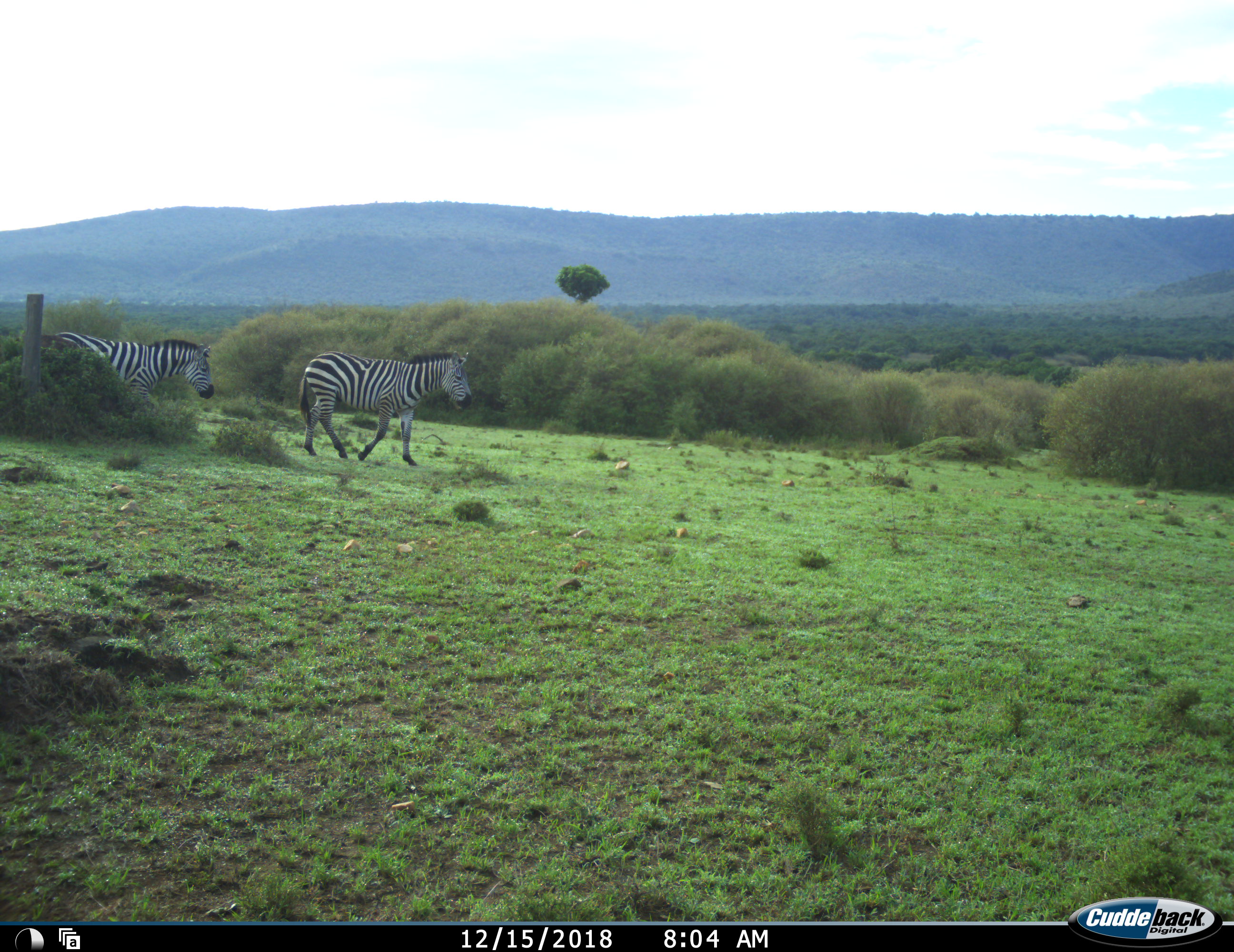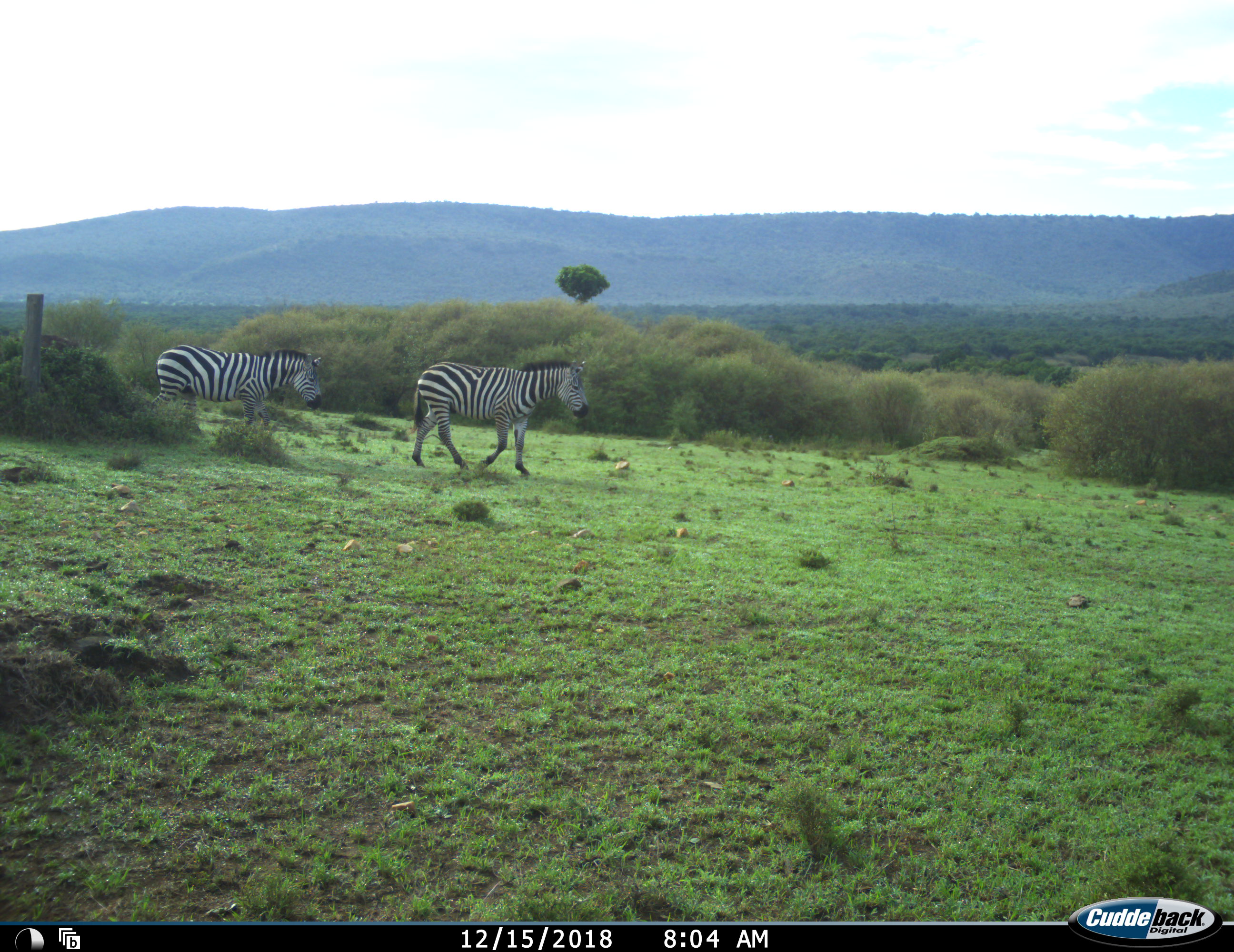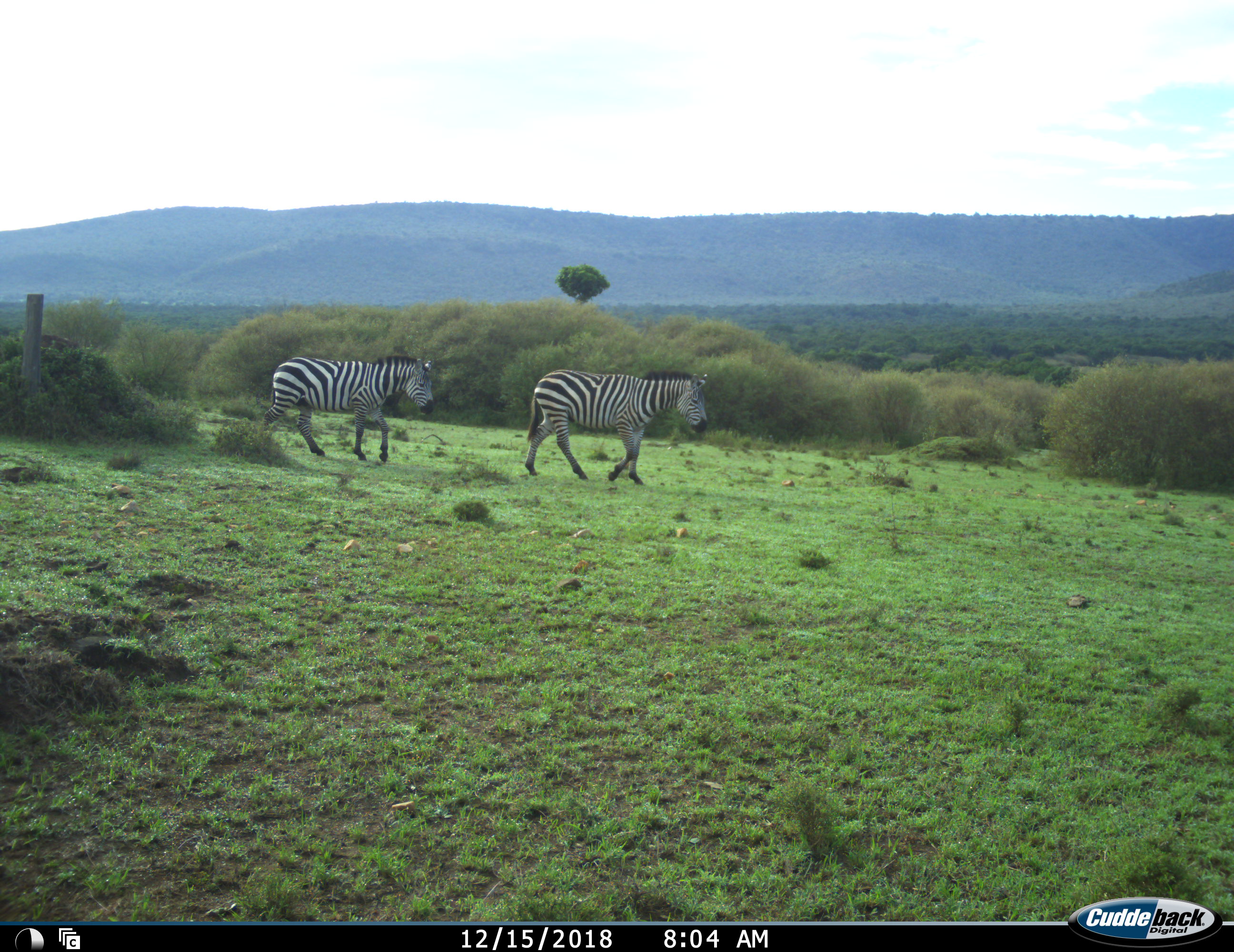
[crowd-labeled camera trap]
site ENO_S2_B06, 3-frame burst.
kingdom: Animalia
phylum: Chordata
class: Mammalia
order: Perissodactyla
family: Equidae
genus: Equus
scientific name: Equus quagga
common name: plains zebra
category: zebraplains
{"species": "zebraplains (plains zebra) (Equus quagga)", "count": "2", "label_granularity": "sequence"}